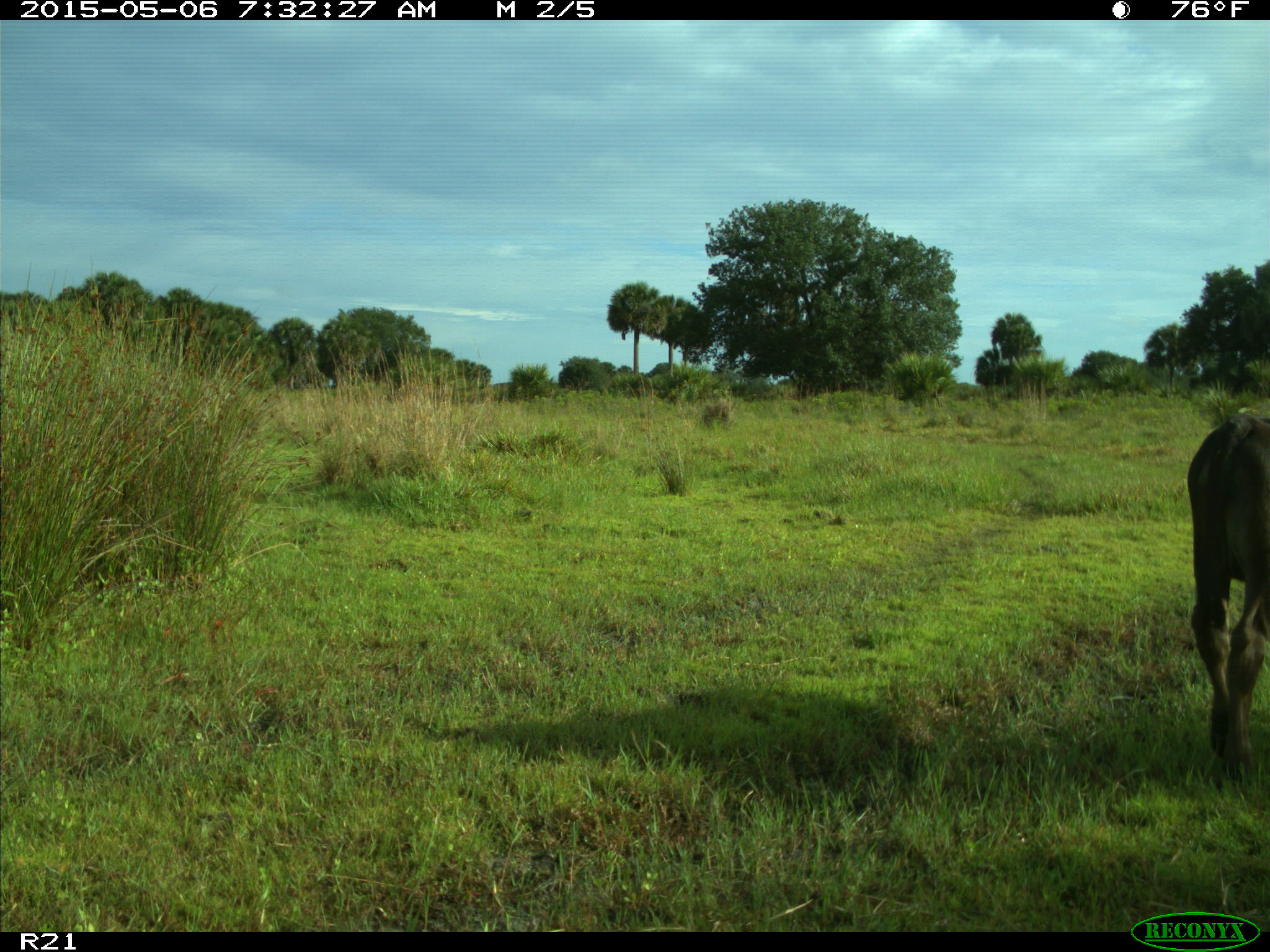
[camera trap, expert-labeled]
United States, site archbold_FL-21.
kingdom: Animalia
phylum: Chordata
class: Mammalia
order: Artiodactyla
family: Bovidae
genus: Bos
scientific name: Bos taurus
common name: domestic cow